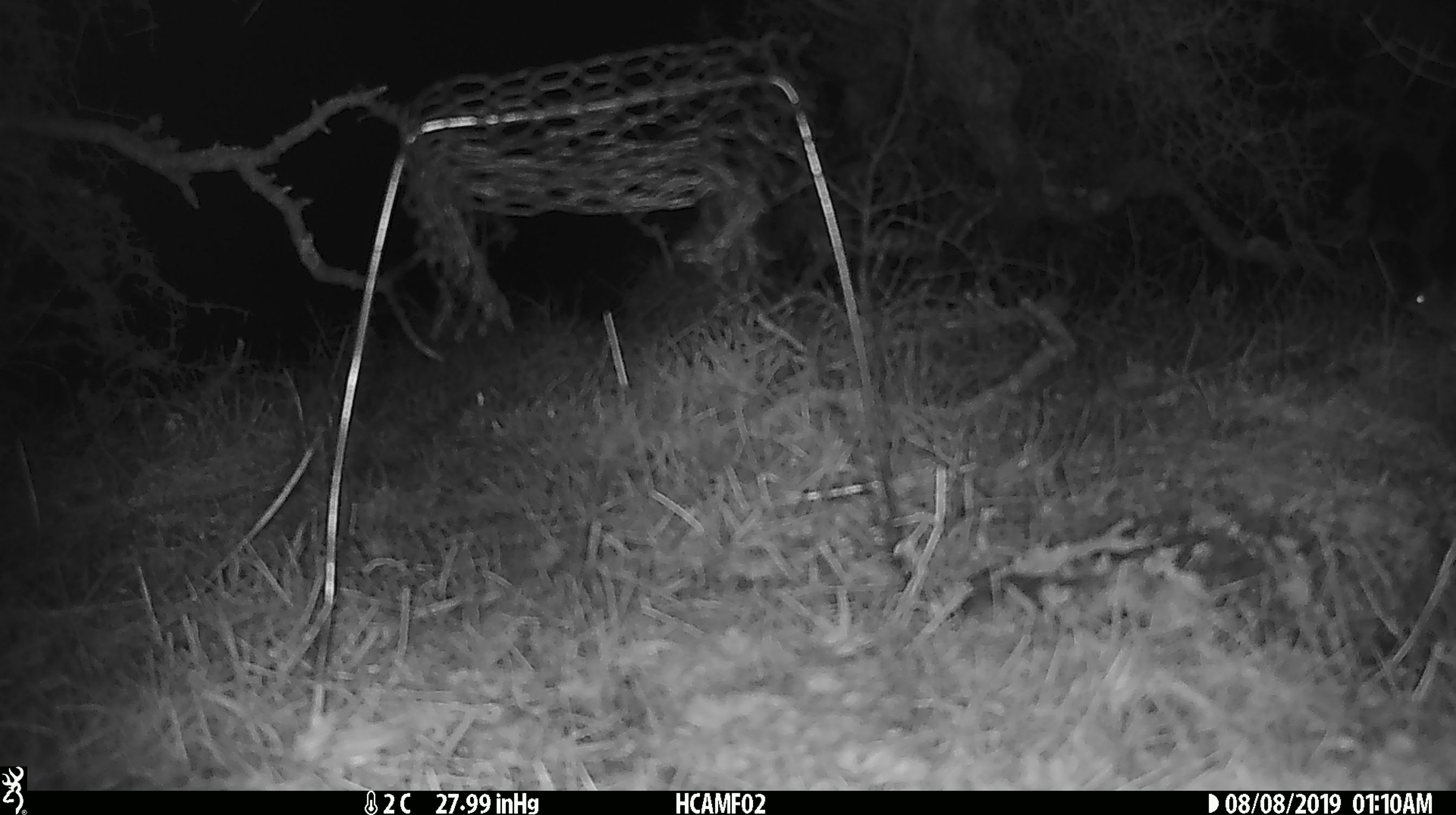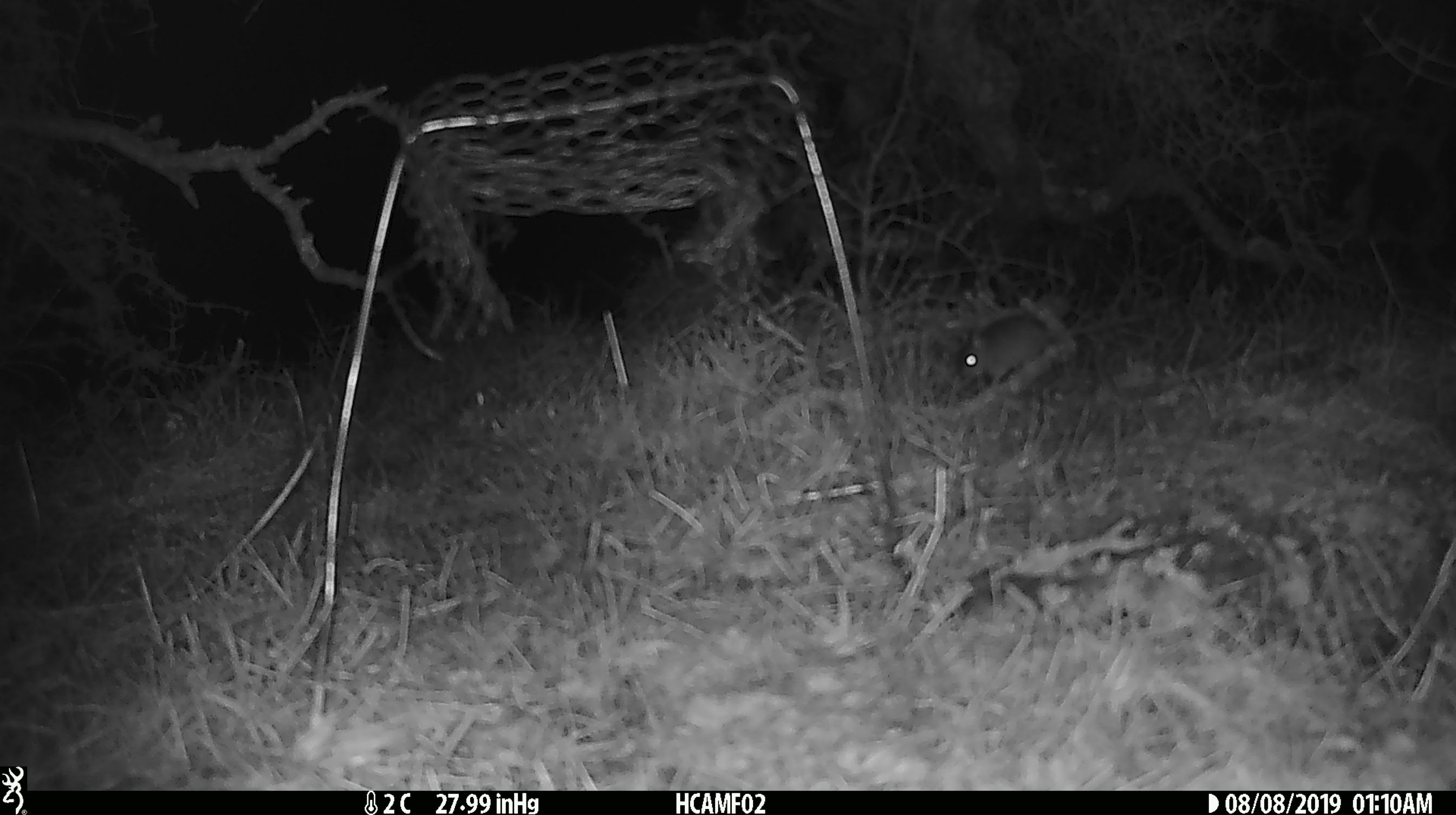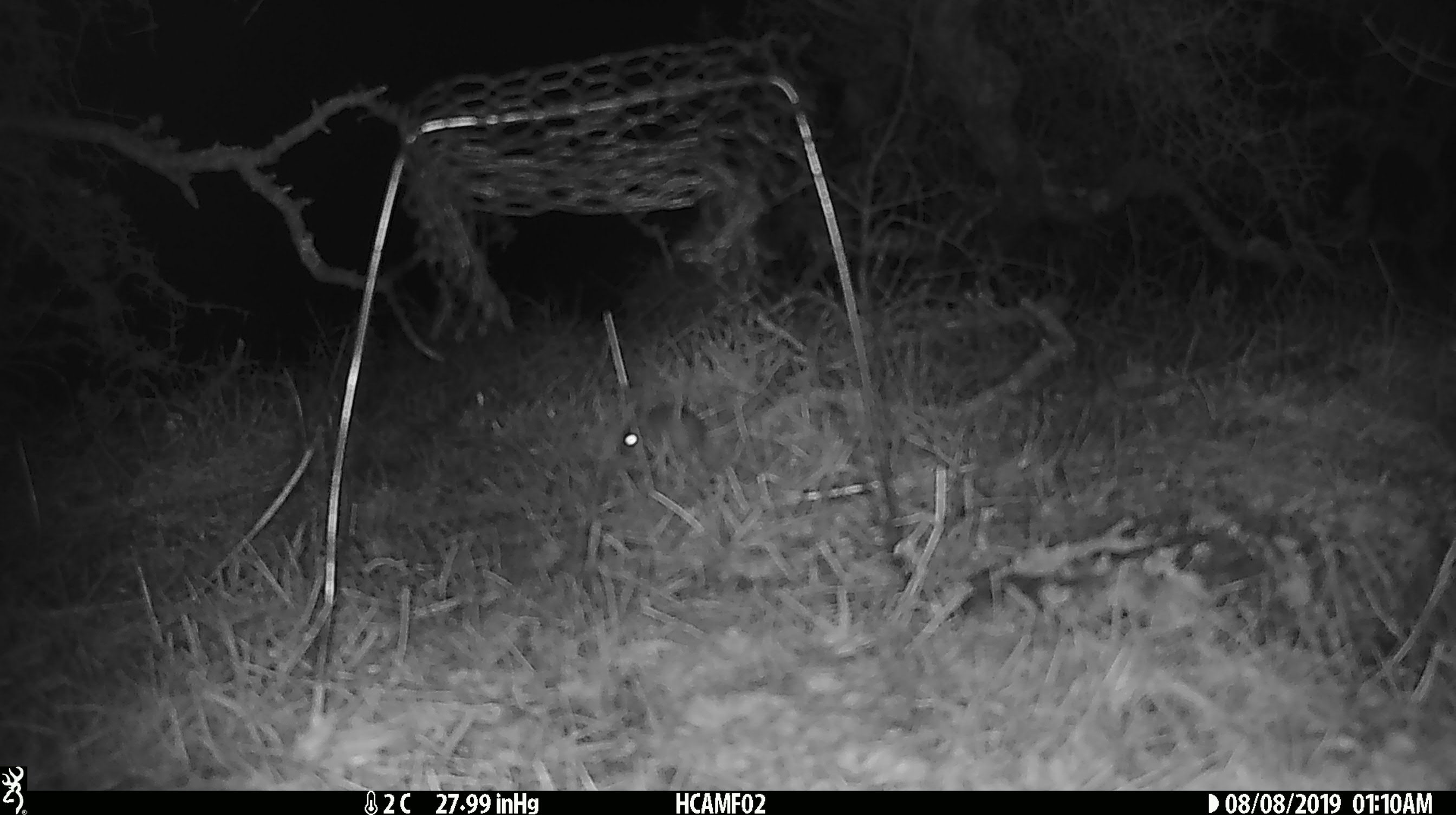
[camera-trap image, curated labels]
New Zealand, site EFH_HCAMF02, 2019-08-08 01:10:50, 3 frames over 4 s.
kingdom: Animalia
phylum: Chordata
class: Mammalia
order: Rodentia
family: Muridae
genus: Mus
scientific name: Mus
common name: mouse